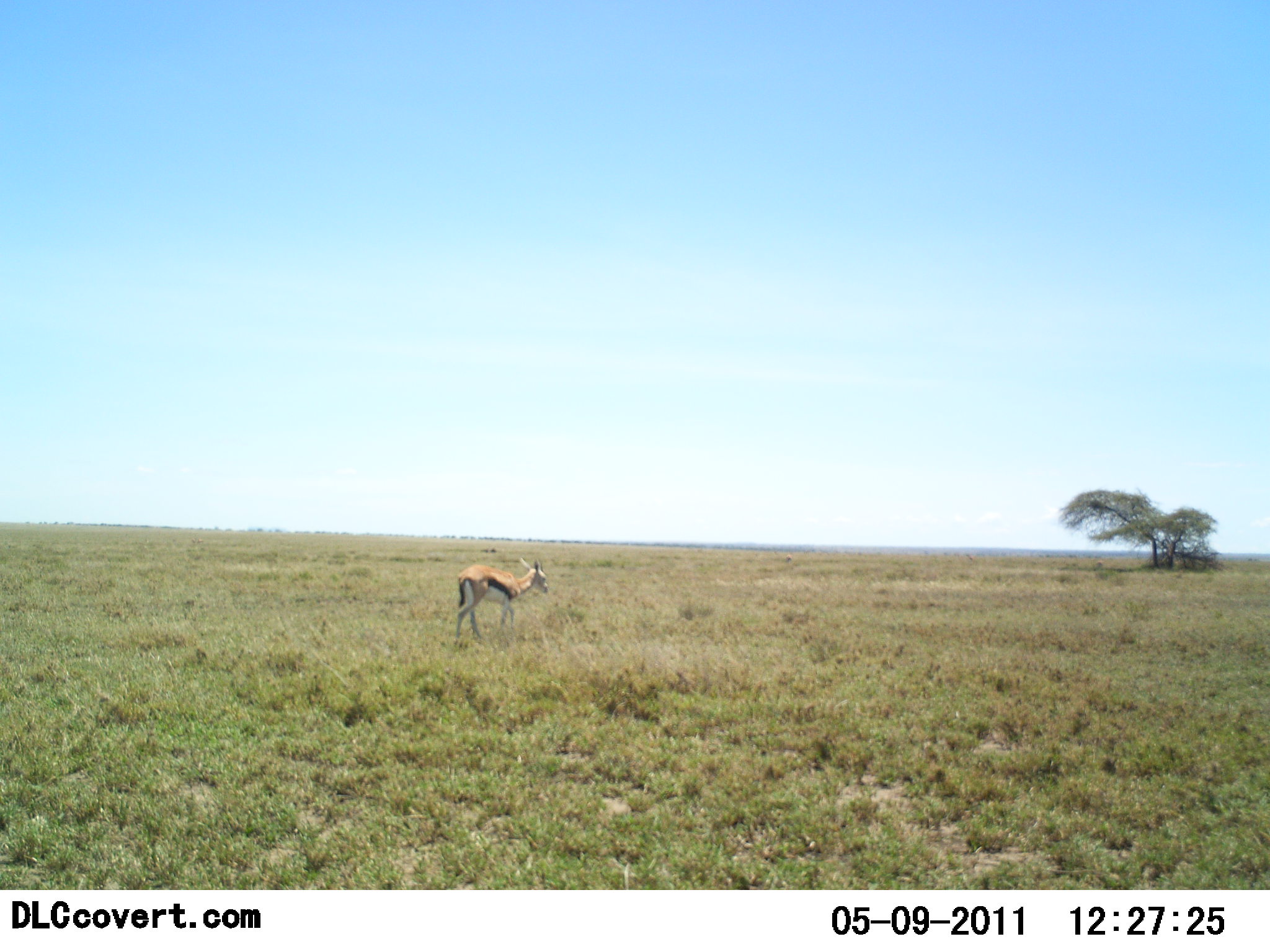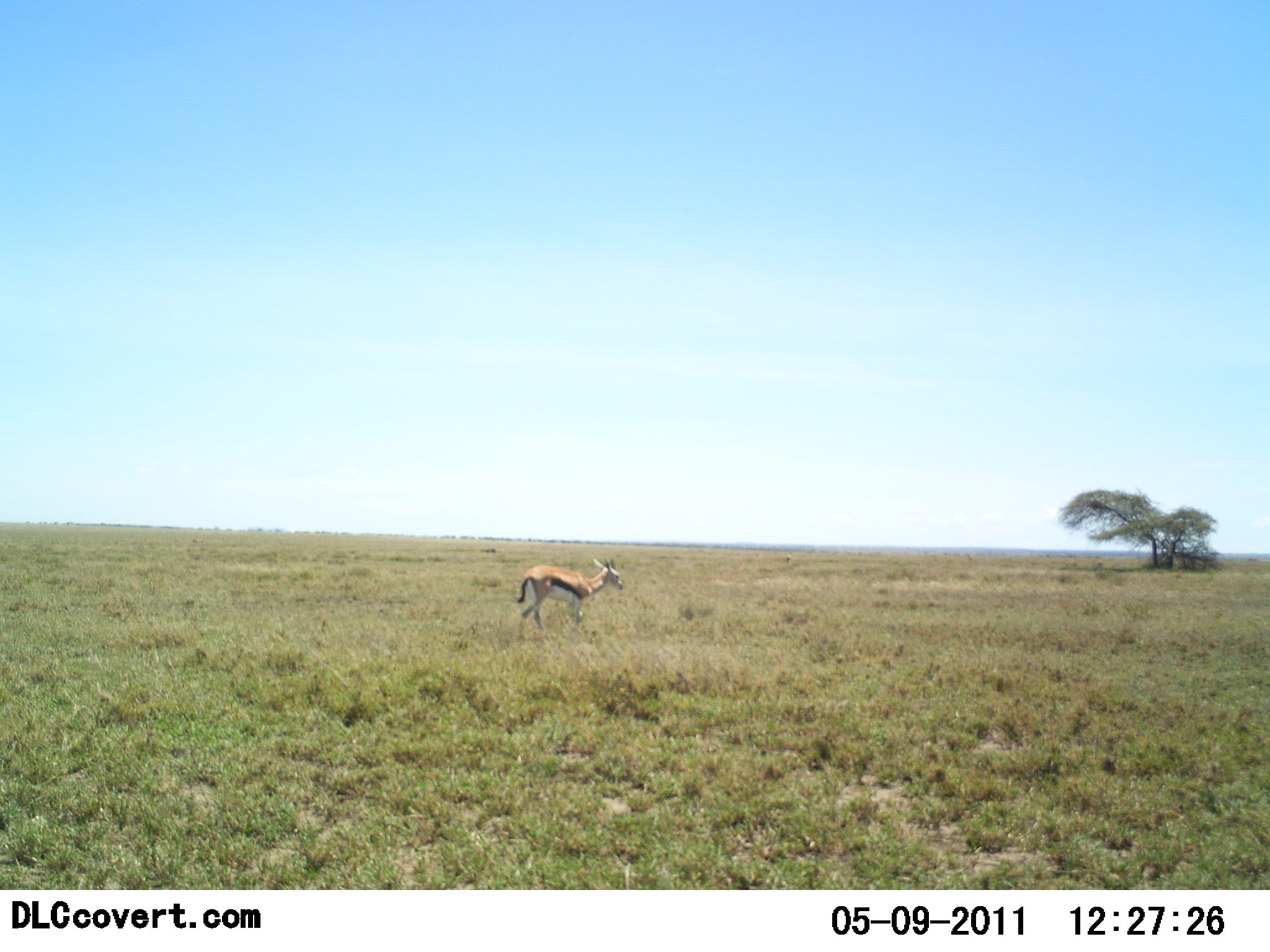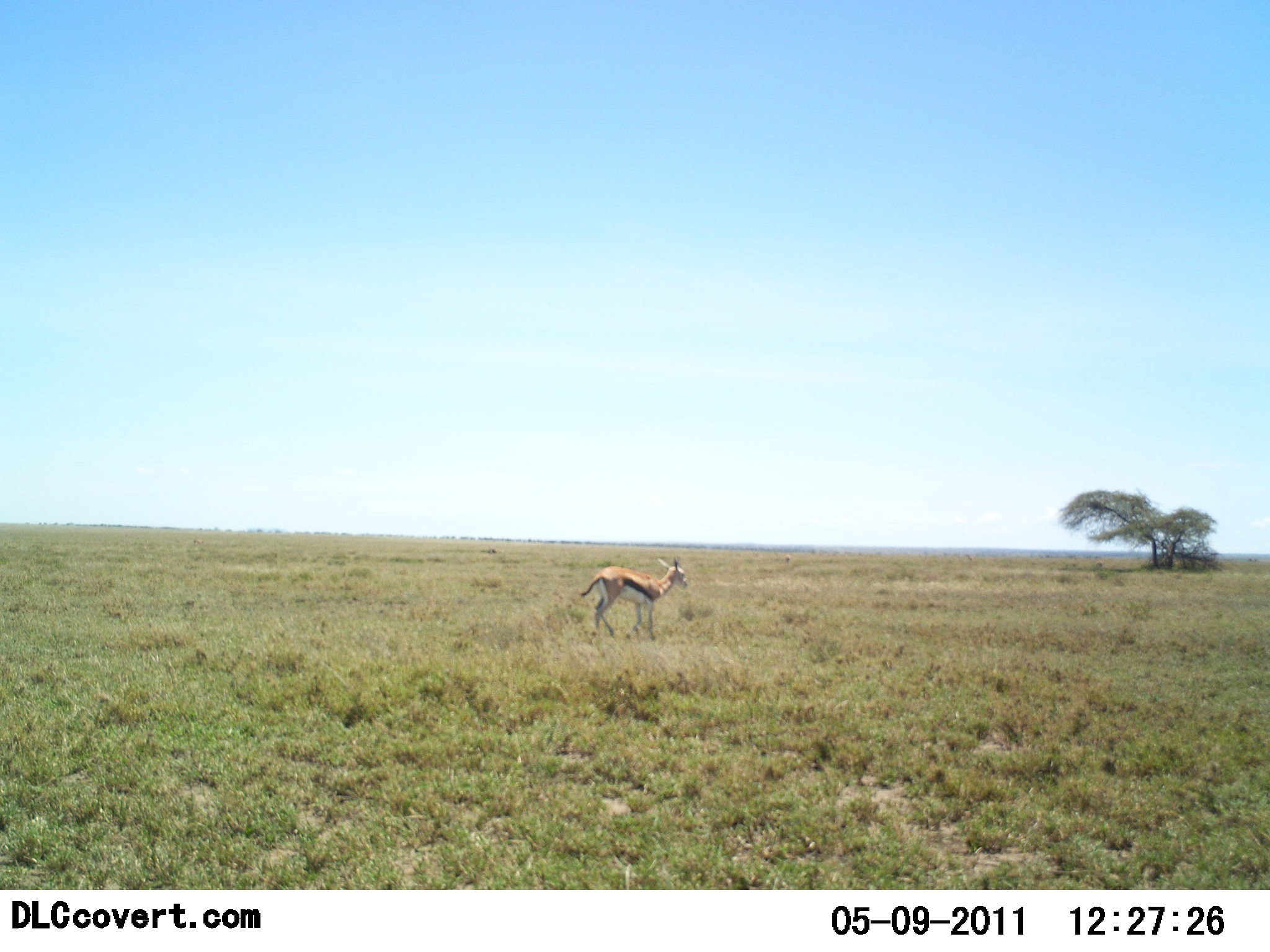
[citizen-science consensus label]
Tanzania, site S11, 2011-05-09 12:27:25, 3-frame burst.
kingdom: Animalia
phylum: Chordata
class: Mammalia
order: Artiodactyla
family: Bovidae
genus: Eudorcas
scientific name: Eudorcas thomsonii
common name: thomson's gazelle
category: gazellethomsons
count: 1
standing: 9%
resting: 0%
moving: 91%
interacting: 0%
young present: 0%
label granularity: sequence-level